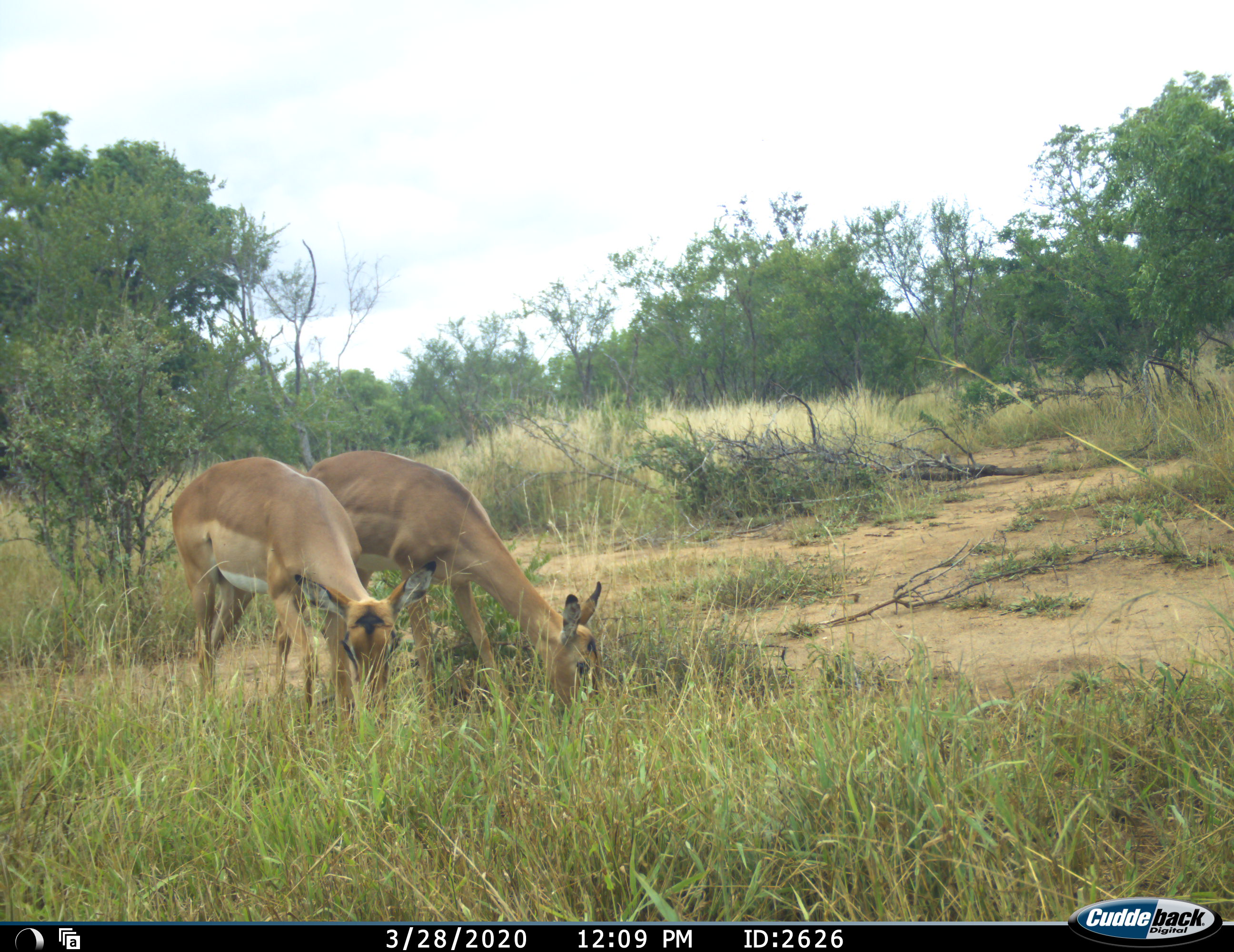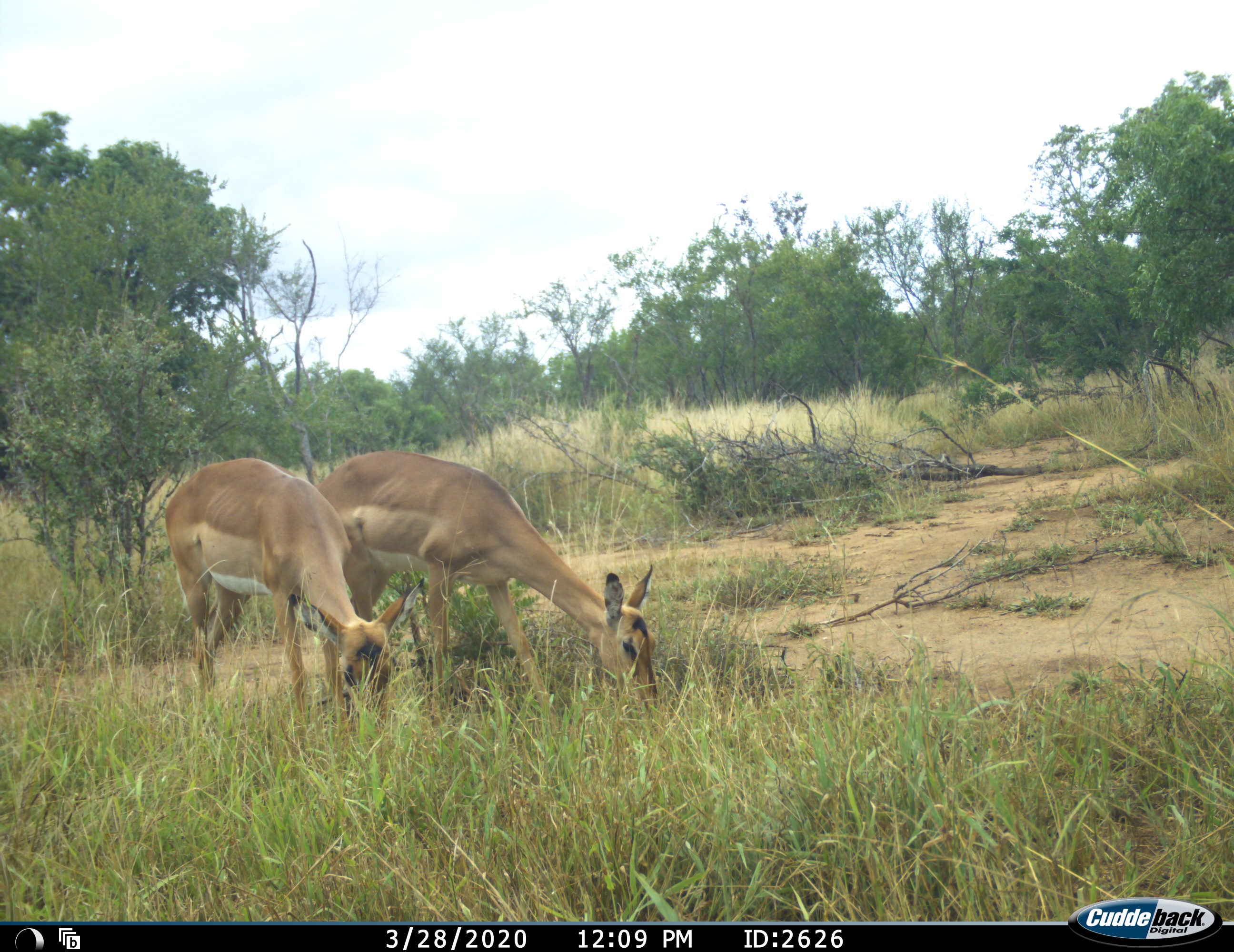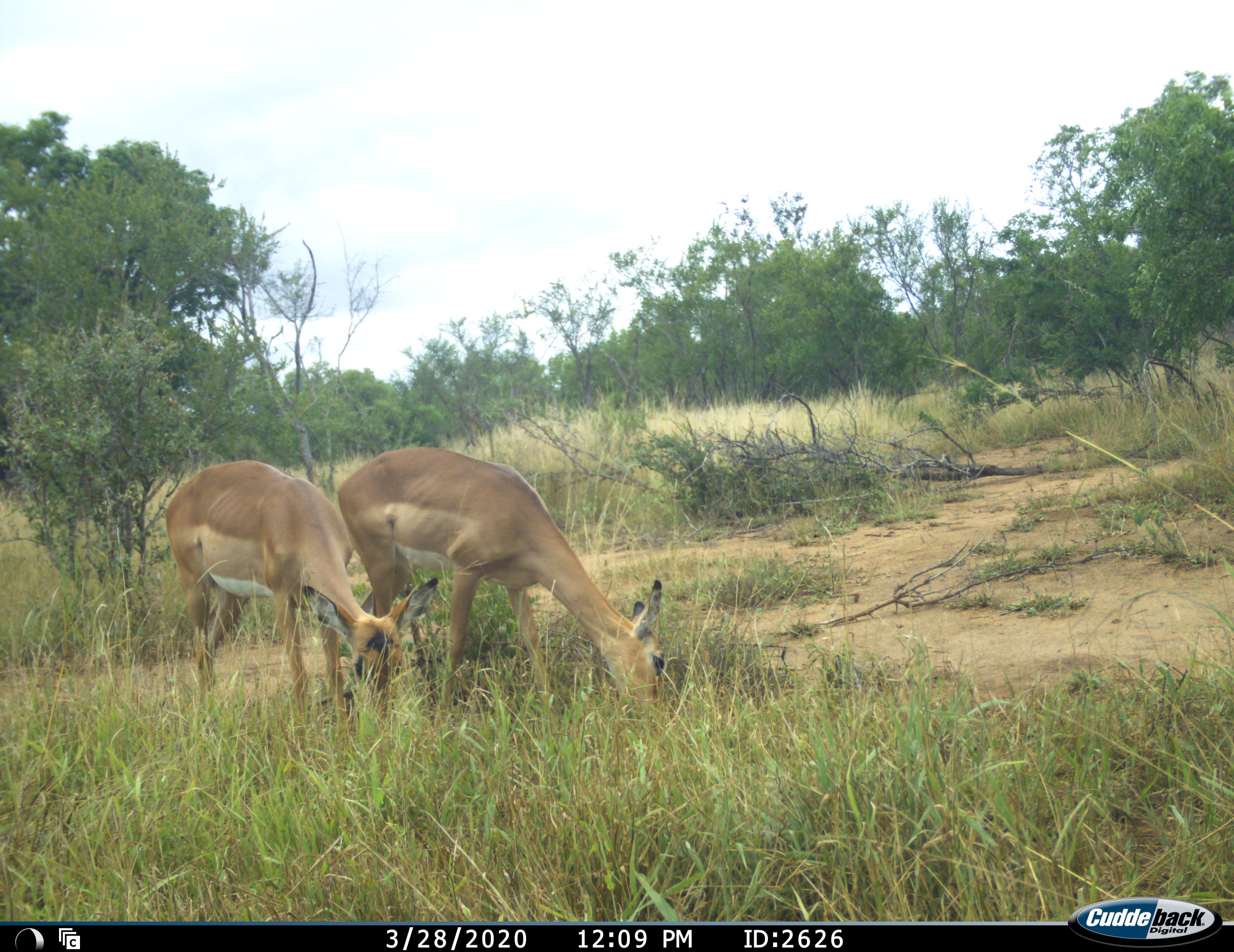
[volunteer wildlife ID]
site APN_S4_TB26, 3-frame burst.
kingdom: Animalia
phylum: Chordata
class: Mammalia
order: Artiodactyla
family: Bovidae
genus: Aepyceros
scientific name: Aepyceros melampus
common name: impala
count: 2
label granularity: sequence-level